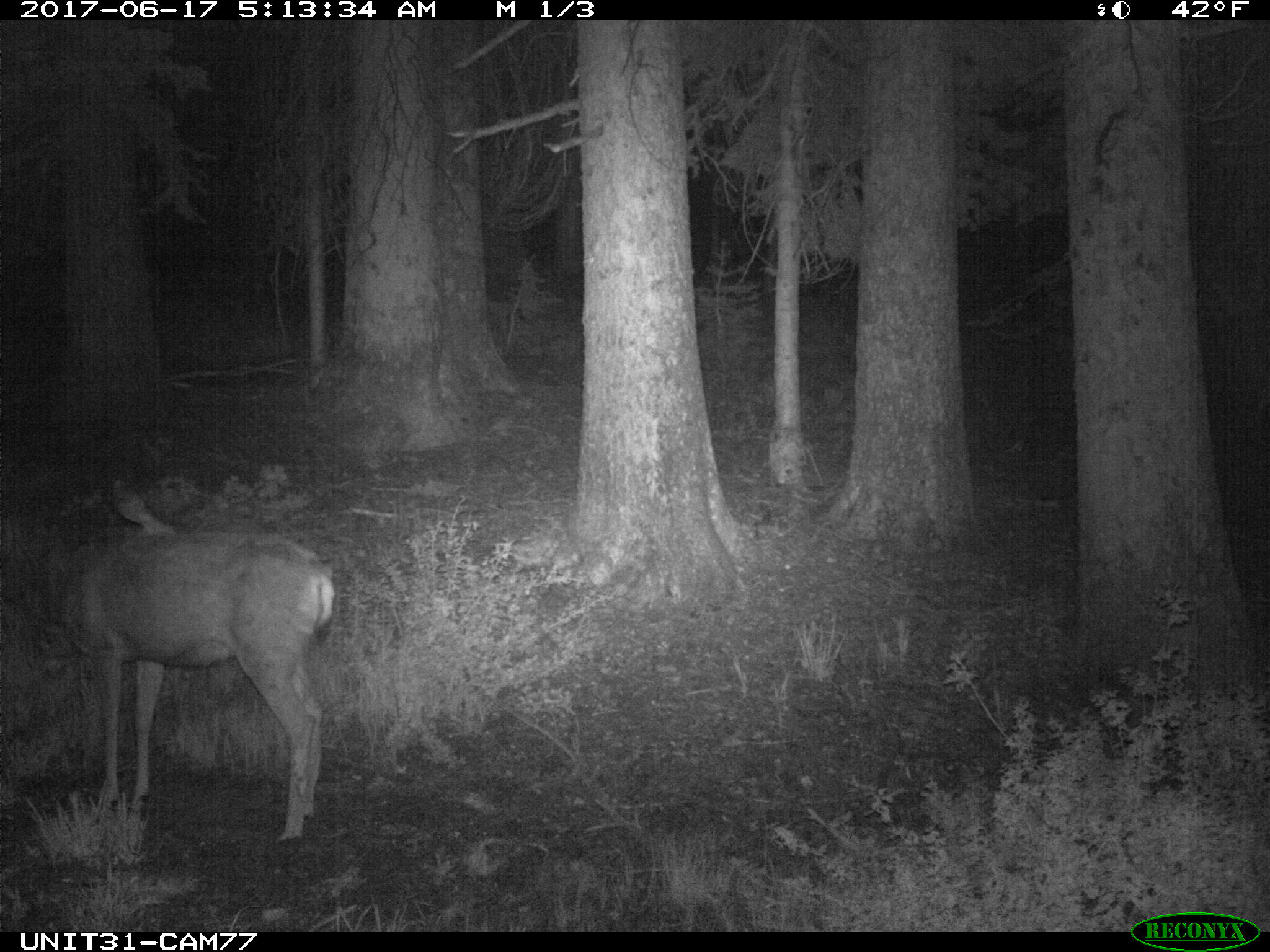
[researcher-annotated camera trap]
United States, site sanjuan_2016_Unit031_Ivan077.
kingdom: Animalia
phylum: Chordata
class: Mammalia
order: Artiodactyla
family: Cervidae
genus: Odocoileus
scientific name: Odocoileus hemionus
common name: mule deer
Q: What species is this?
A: Odocoileus hemionus (mule deer).